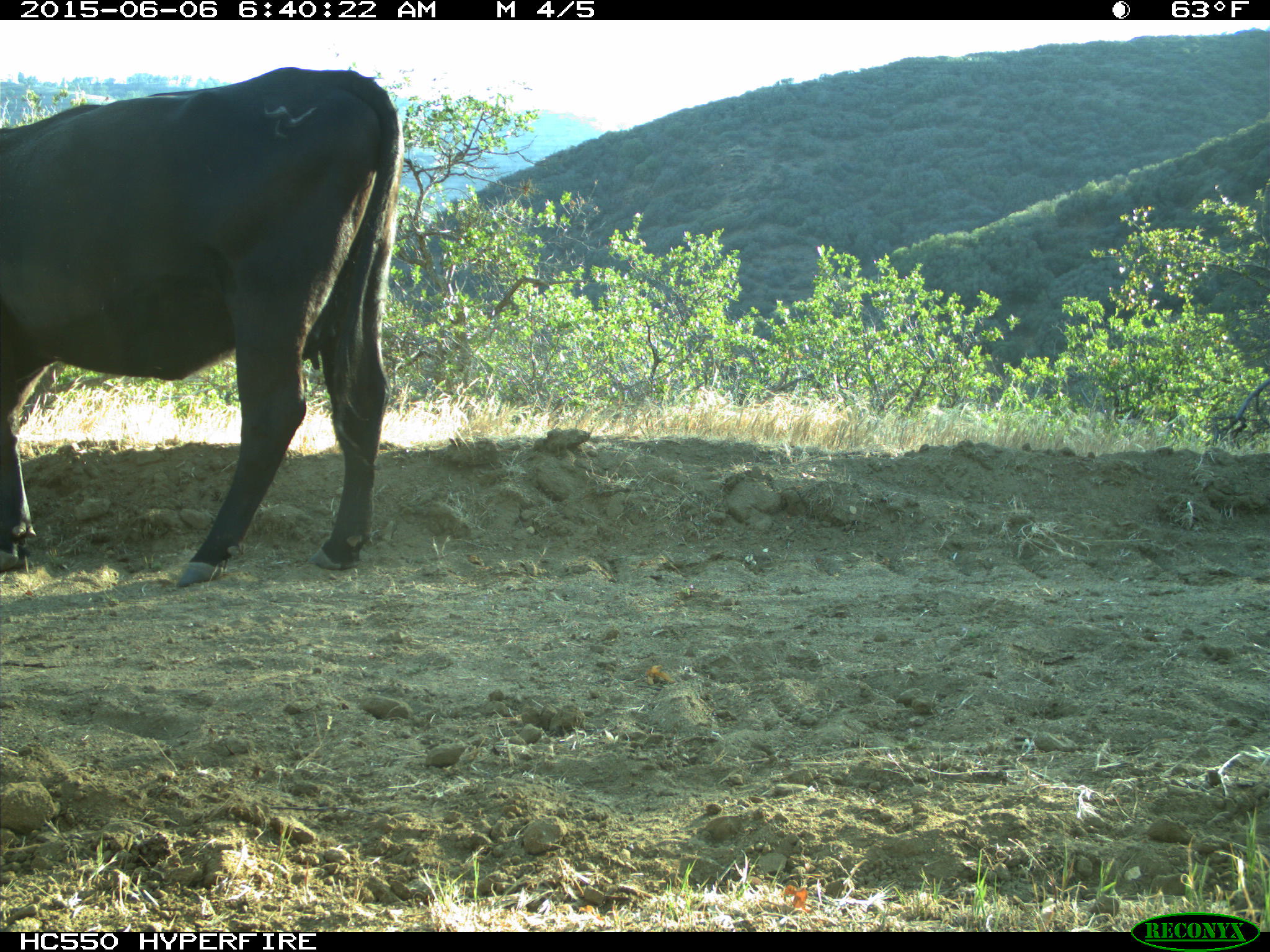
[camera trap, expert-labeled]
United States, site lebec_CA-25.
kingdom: Animalia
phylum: Chordata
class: Mammalia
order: Artiodactyla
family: Bovidae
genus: Bos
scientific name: Bos taurus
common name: domestic cow